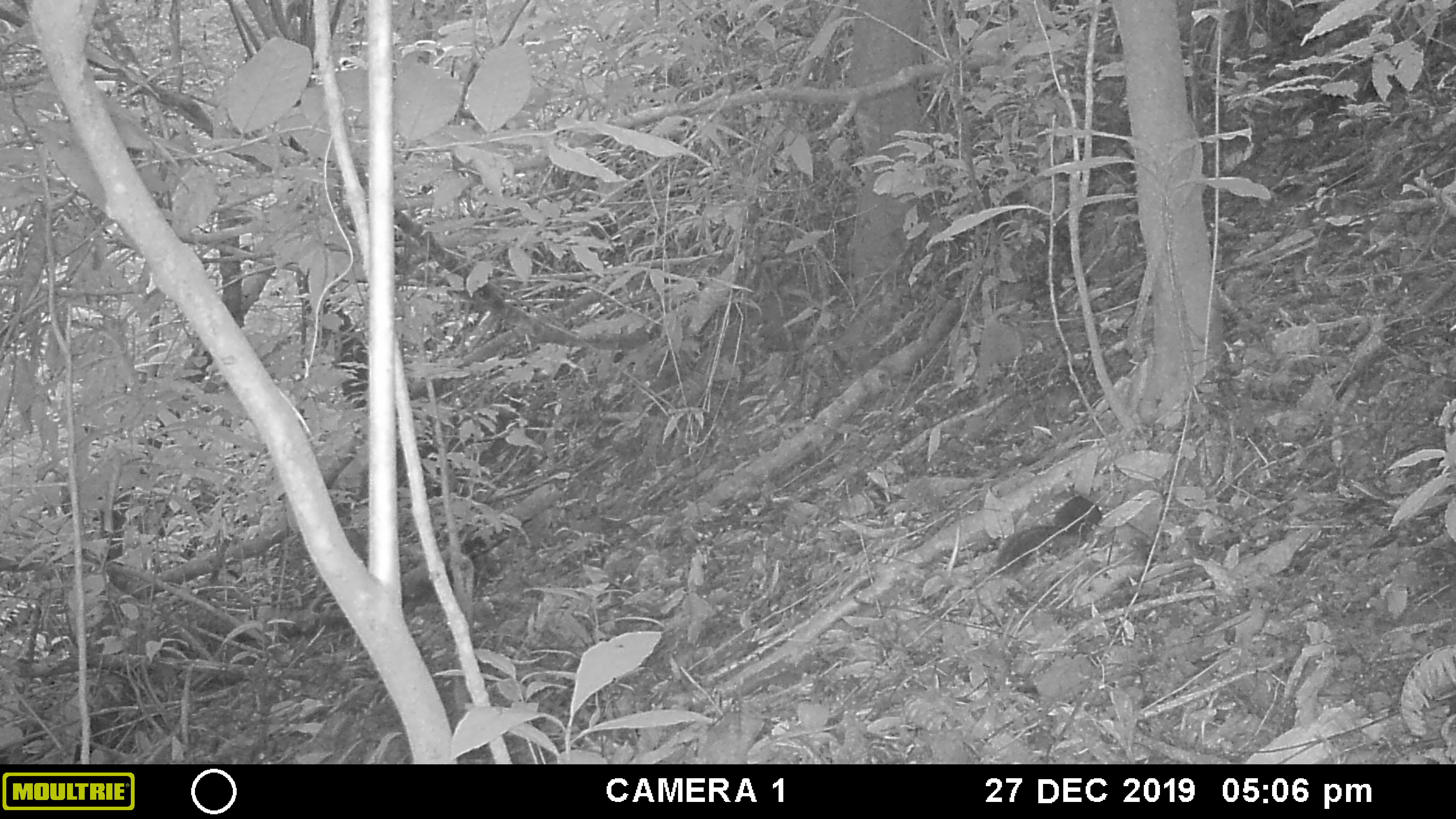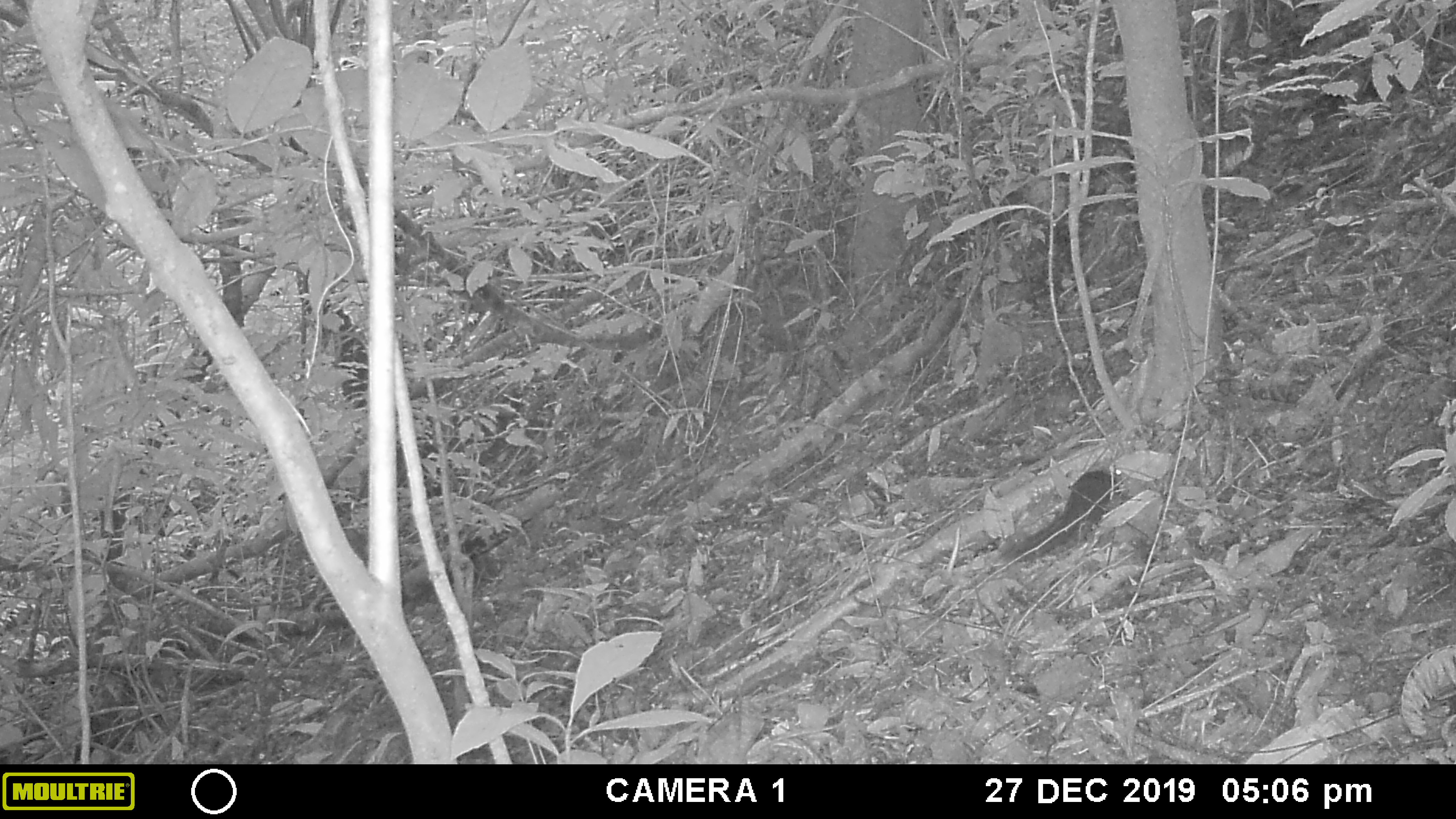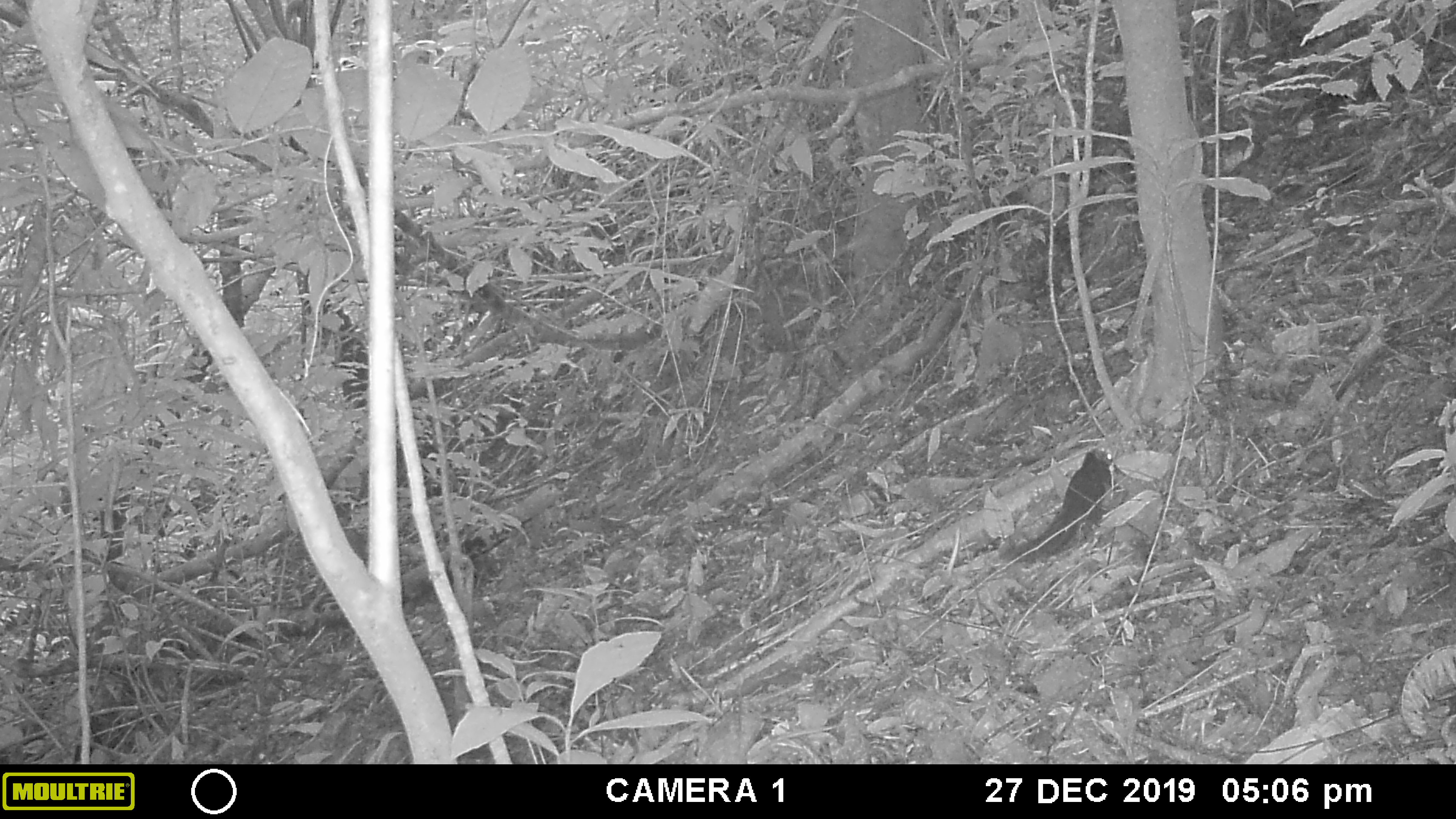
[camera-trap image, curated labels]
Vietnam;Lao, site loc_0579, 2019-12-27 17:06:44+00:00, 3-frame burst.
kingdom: Animalia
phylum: Chordata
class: Mammalia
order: Rodentia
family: Sciuridae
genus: Dremomys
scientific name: Dremomys rufigenis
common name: red-cheeked squirrel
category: red cheeked squirrel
Red cheeked squirrel (red-cheeked squirrel) (Dremomys rufigenis). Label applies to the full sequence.